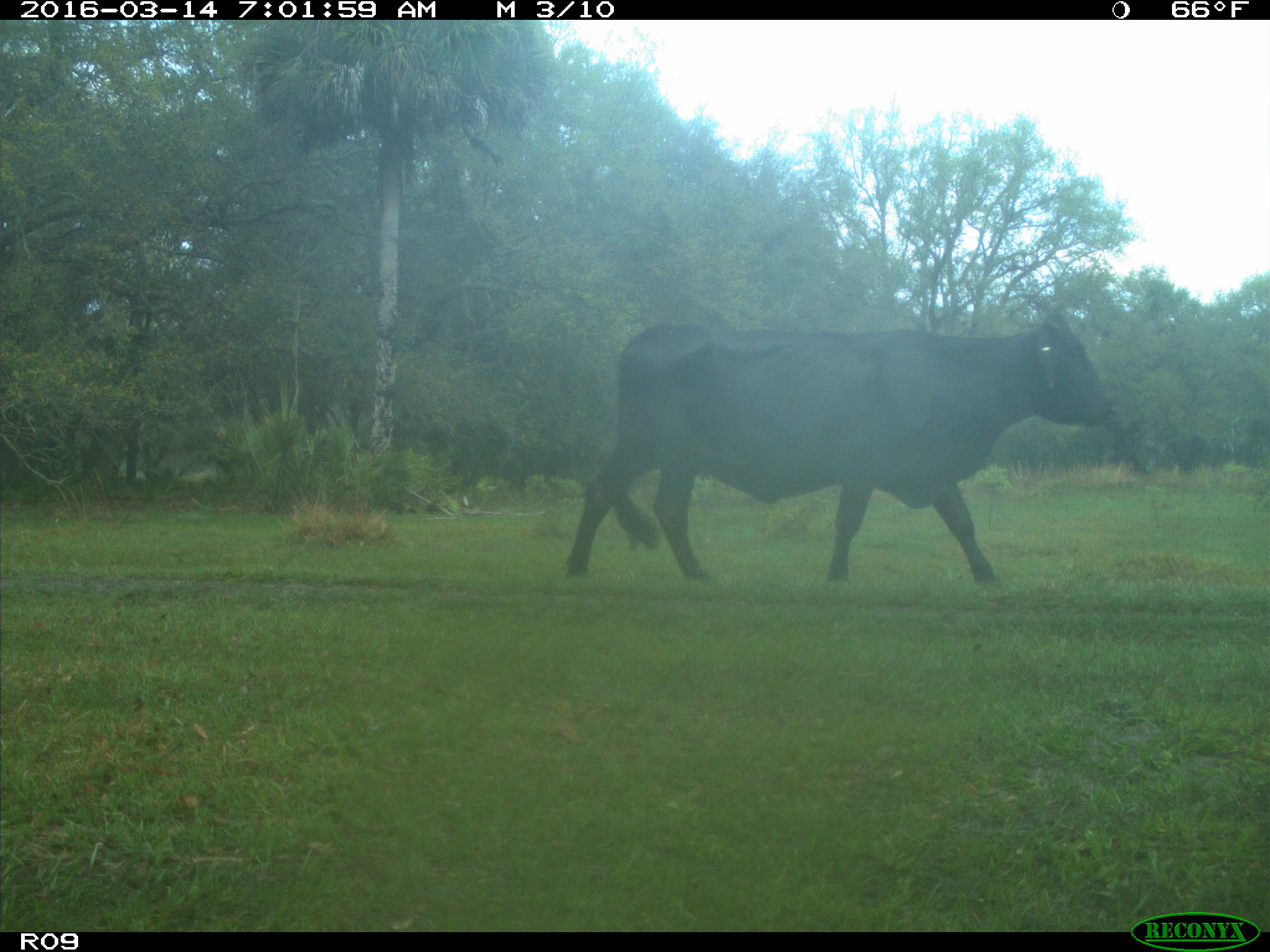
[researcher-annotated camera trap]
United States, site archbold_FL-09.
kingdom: Animalia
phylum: Chordata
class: Mammalia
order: Artiodactyla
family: Bovidae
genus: Bos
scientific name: Bos taurus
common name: domestic cow